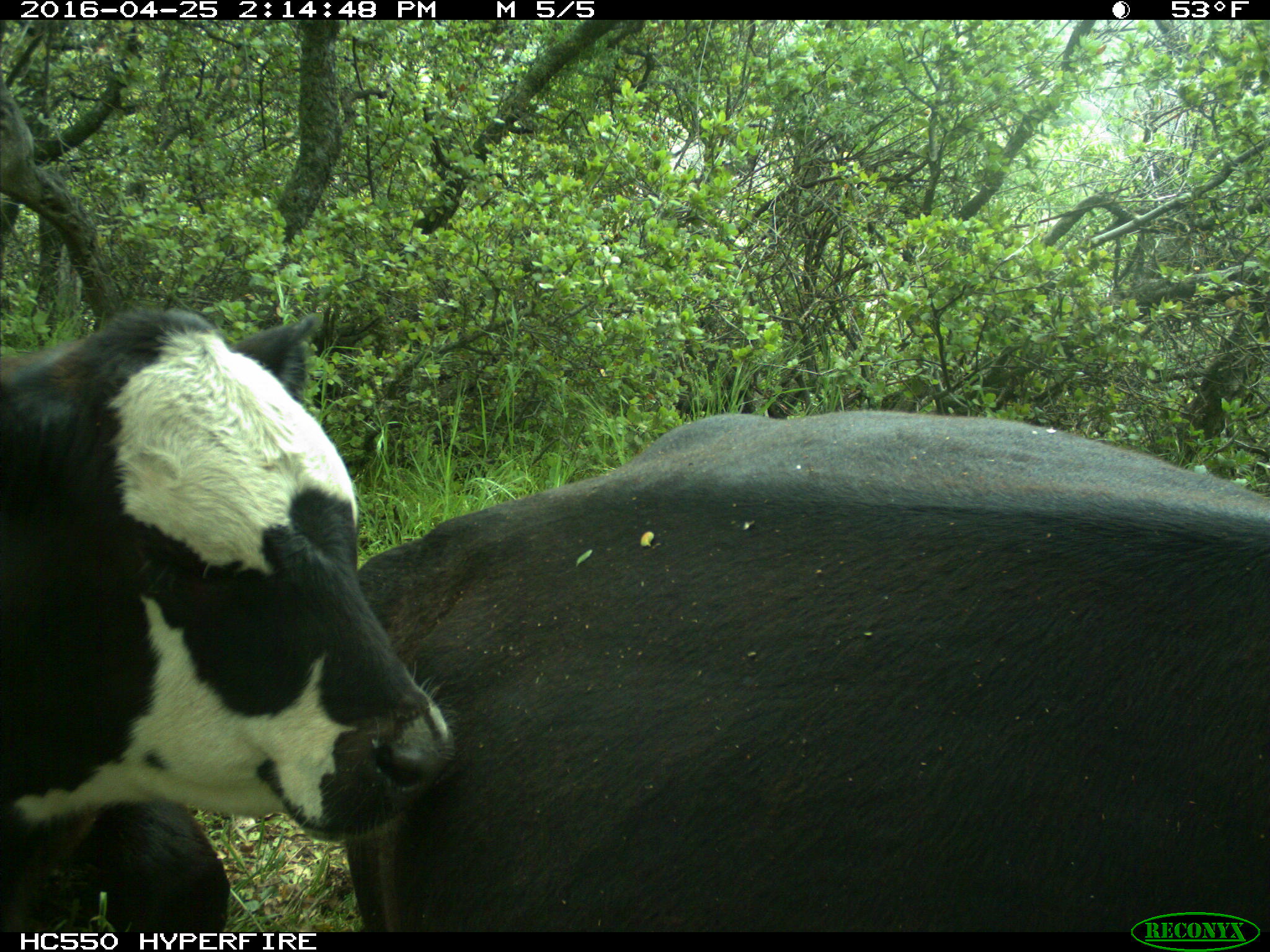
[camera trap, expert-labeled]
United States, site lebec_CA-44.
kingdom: Animalia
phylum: Chordata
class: Mammalia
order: Artiodactyla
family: Bovidae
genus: Bos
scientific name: Bos taurus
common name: domestic cow